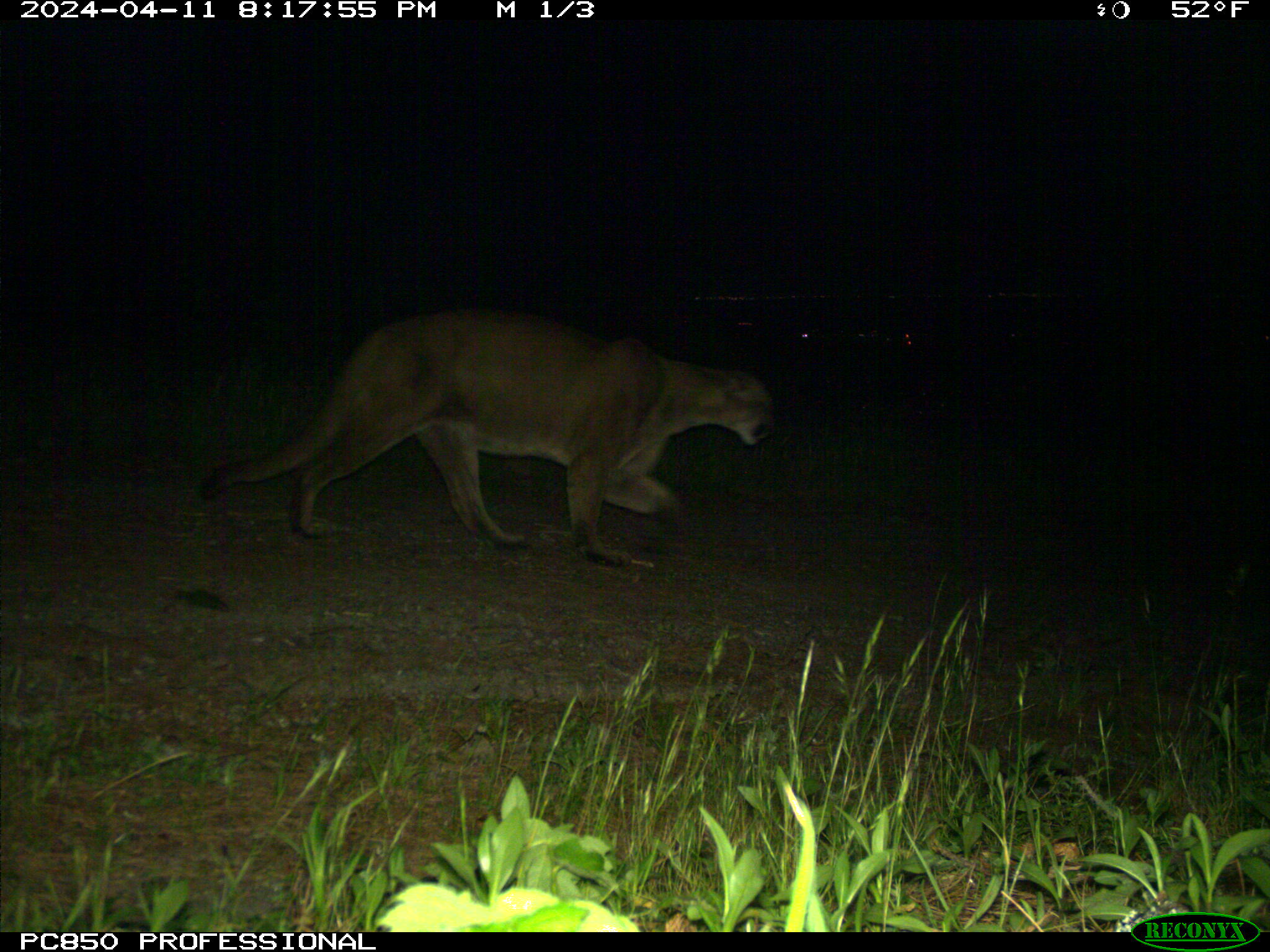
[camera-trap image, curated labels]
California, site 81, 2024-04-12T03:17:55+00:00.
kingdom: Animalia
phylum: Chordata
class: Mammalia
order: Carnivora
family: Felidae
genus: Puma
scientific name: Puma concolor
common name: puma